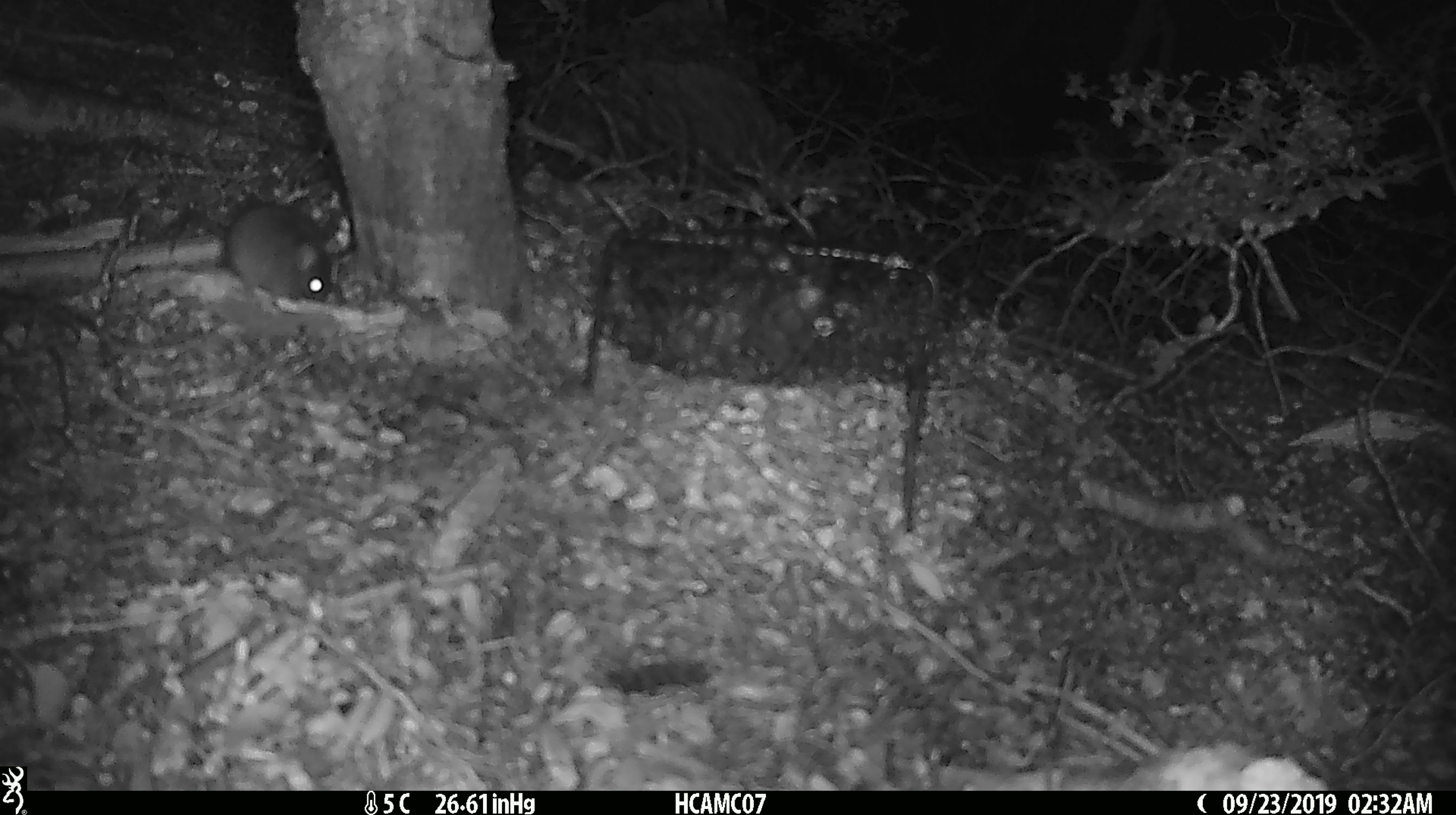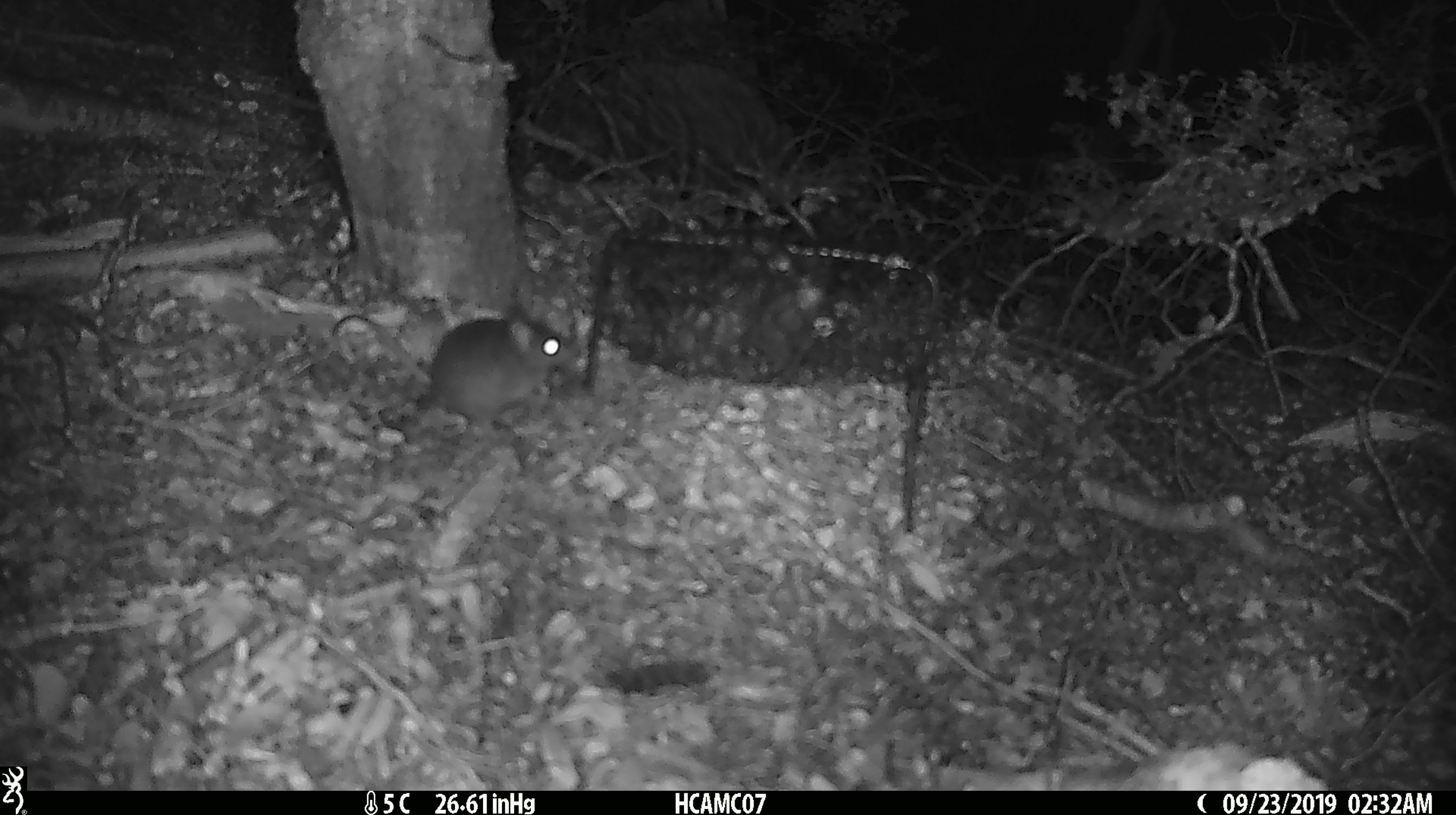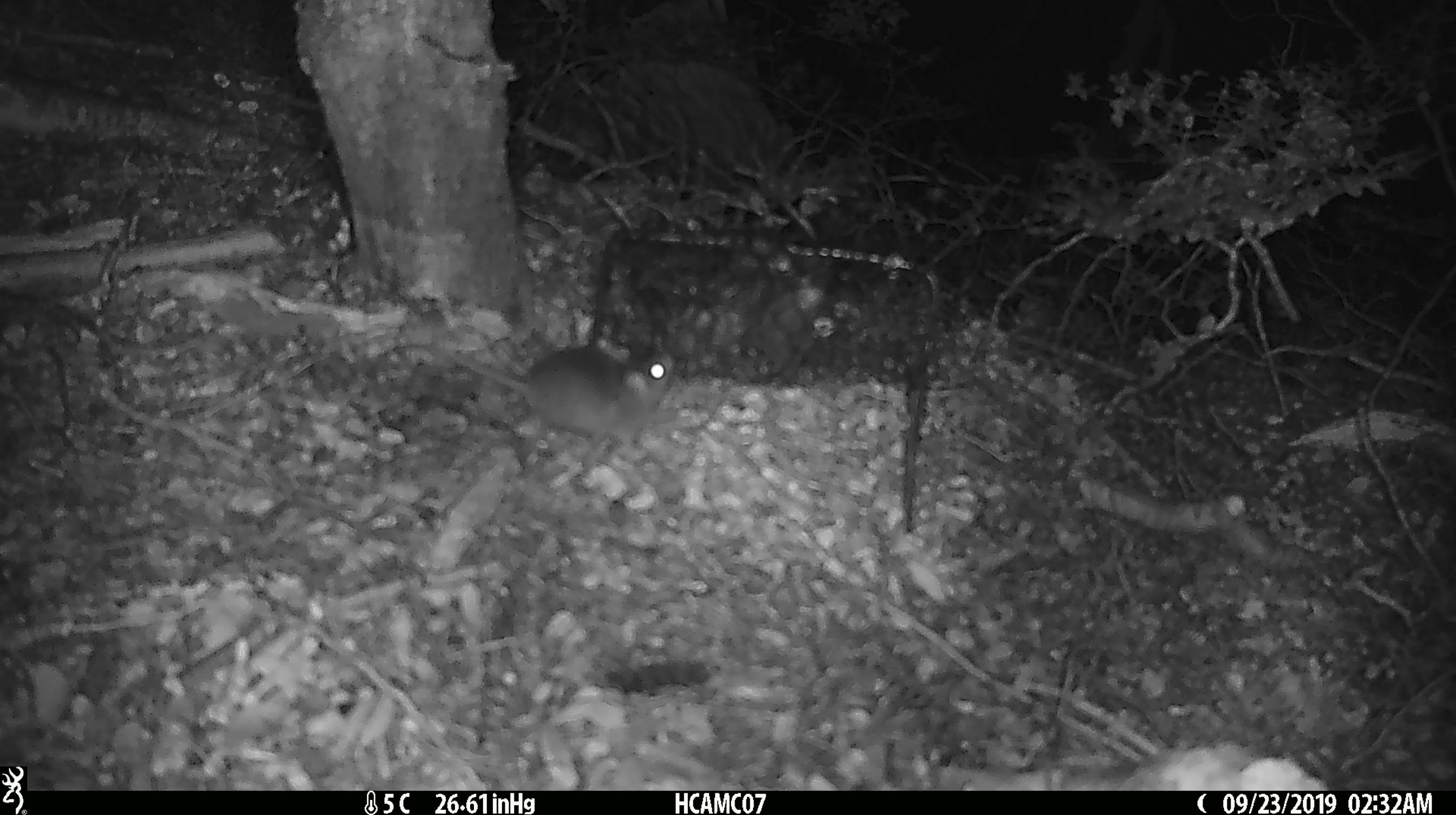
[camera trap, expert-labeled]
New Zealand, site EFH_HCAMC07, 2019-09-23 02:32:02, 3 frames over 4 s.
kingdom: Animalia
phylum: Chordata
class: Mammalia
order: Rodentia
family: Muridae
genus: Mus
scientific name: Mus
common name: mouse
Mouse (Mus).